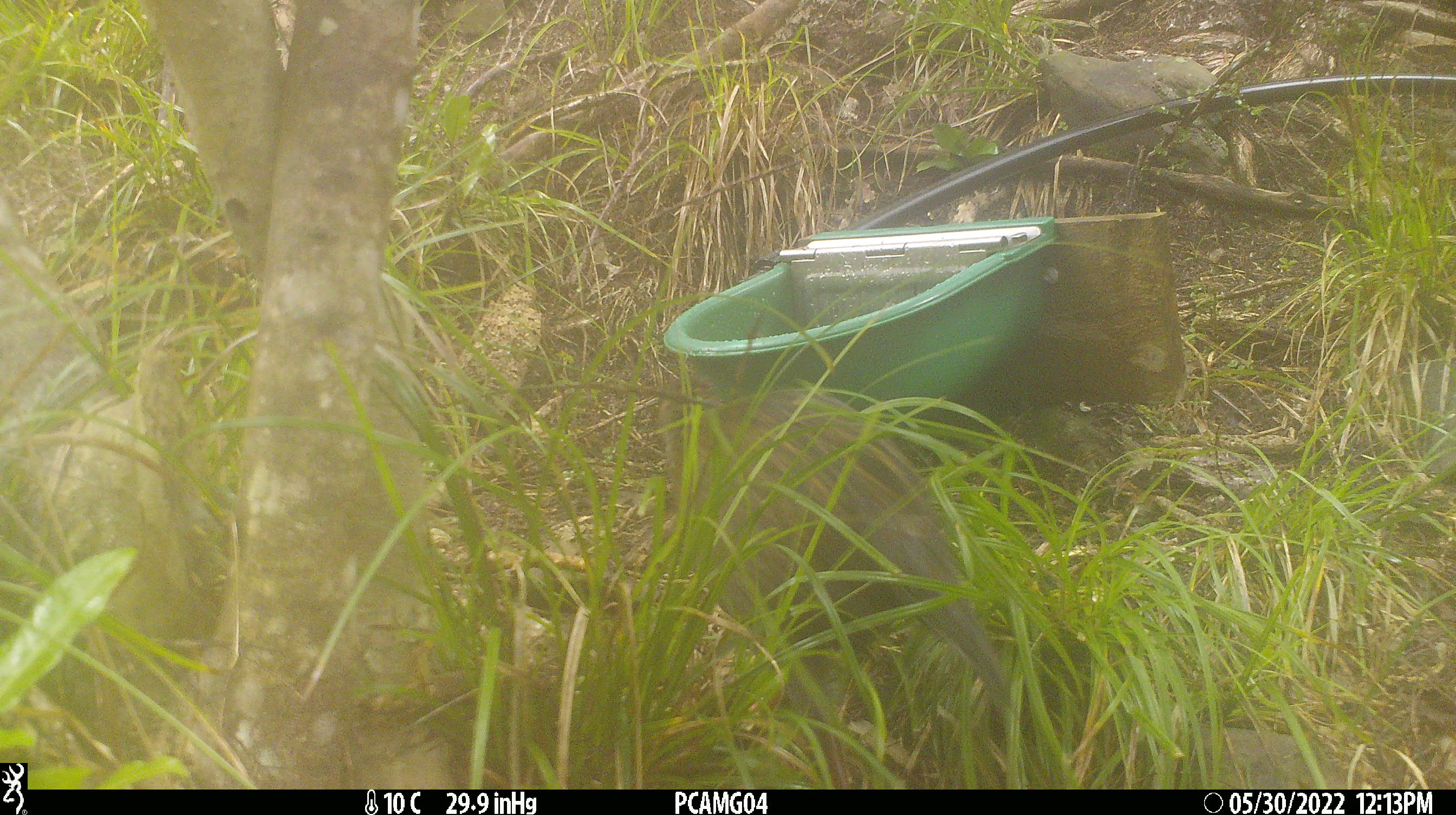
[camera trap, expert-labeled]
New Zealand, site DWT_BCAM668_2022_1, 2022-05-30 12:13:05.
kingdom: Animalia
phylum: Chordata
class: Aves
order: Gruiformes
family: Rallidae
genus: Gallirallus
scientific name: Gallirallus australis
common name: weka